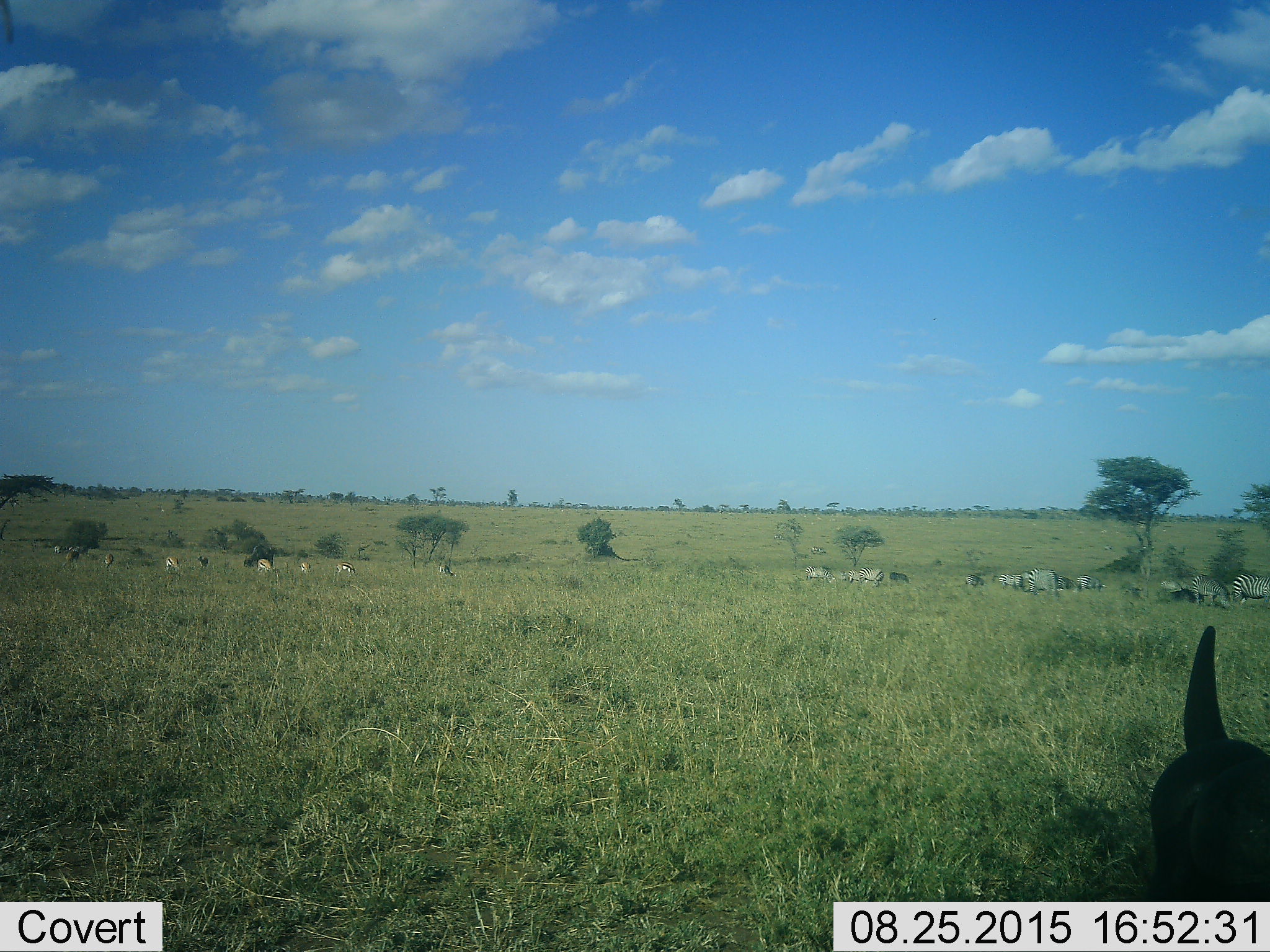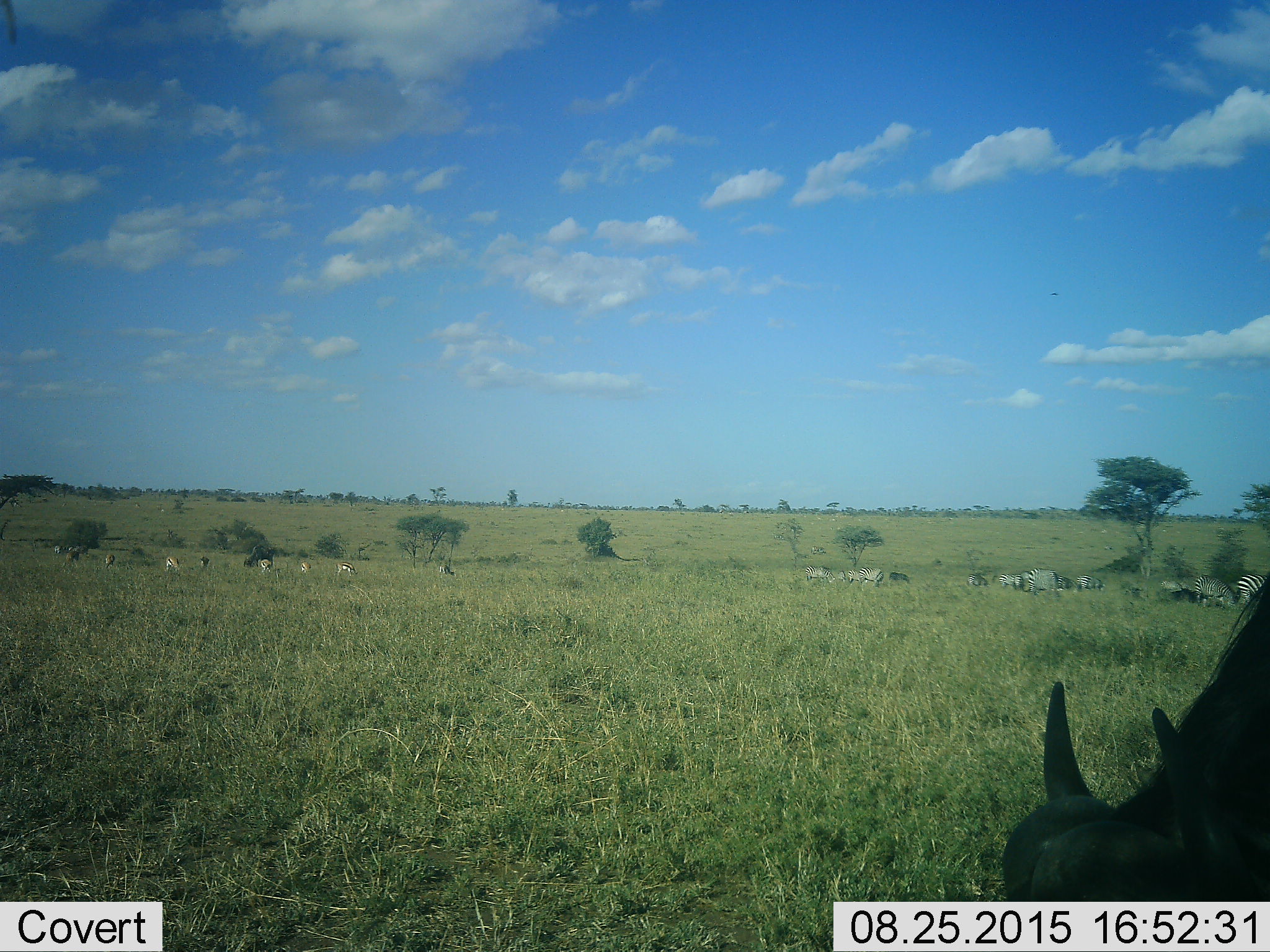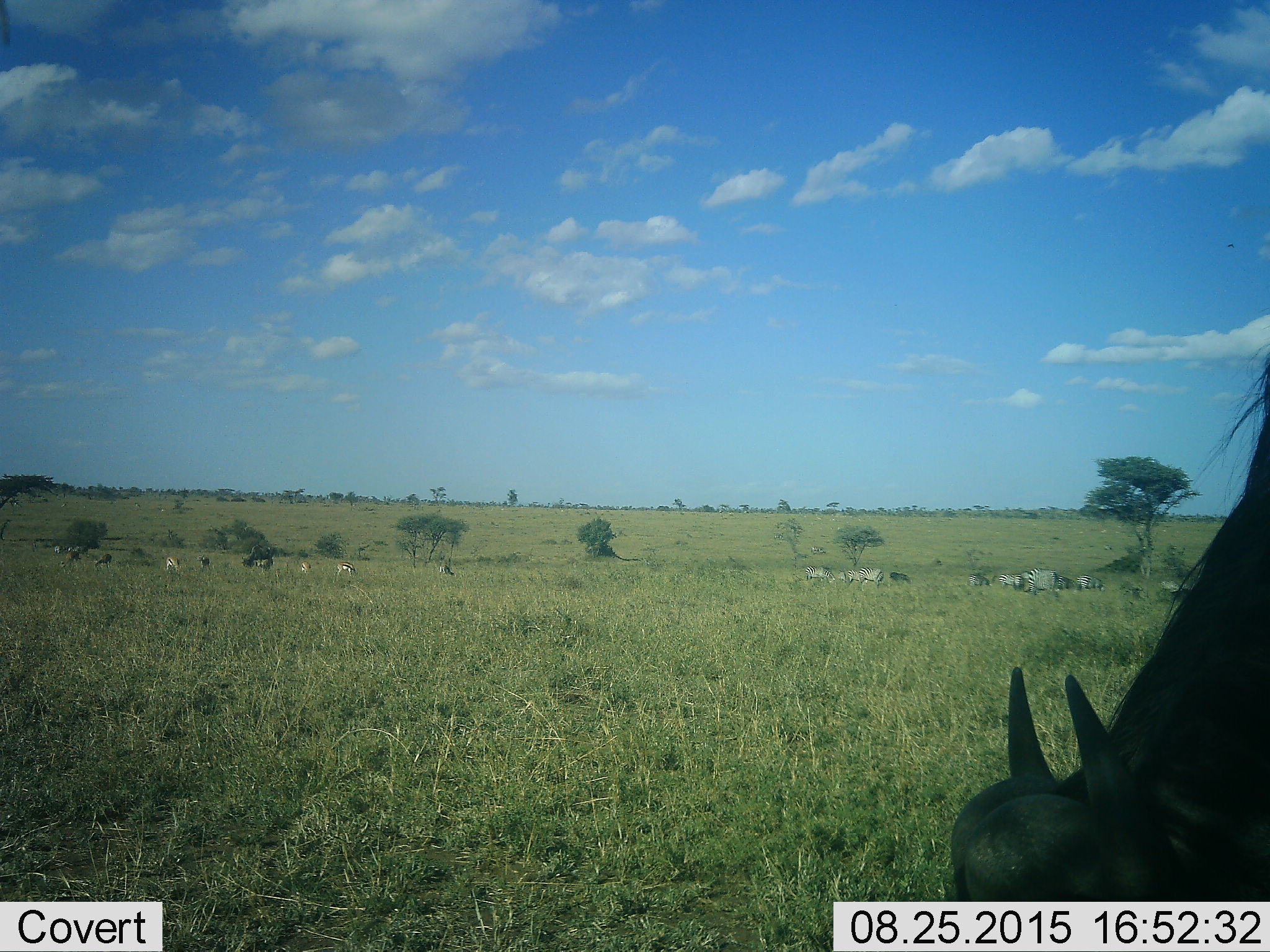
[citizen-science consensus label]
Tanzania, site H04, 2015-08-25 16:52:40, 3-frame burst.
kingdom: Animalia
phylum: Chordata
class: Mammalia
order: Artiodactyla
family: Bovidae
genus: Eudorcas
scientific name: Eudorcas thomsonii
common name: thomson's gazelle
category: gazellethomsons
Gazellethomsons (thomson's gazelle) (Eudorcas thomsonii), count 9. Behavior (volunteer vote fractions): standing 50%, resting 0%, moving 0%, interacting 0%. Young present (vote fraction): 0%. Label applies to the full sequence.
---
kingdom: Animalia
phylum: Chordata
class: Mammalia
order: Perissodactyla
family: Equidae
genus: Equus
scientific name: Equus quagga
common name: plains zebra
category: zebra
Zebra (plains zebra) (Equus quagga), count 11-50. Behavior (volunteer vote fractions): standing 57%, resting 0%, moving 0%, interacting 0%. Young present (vote fraction): 14%. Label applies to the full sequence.